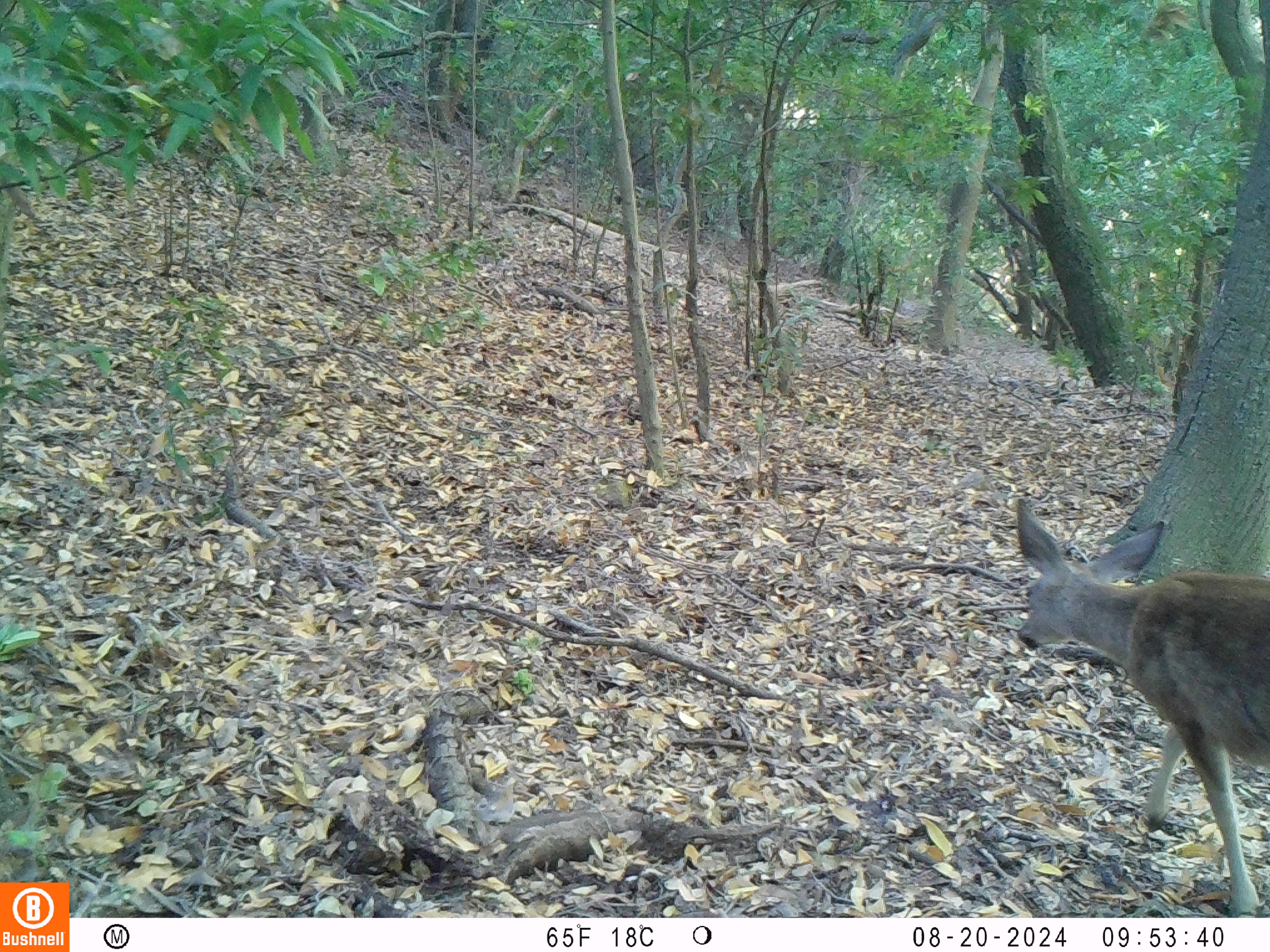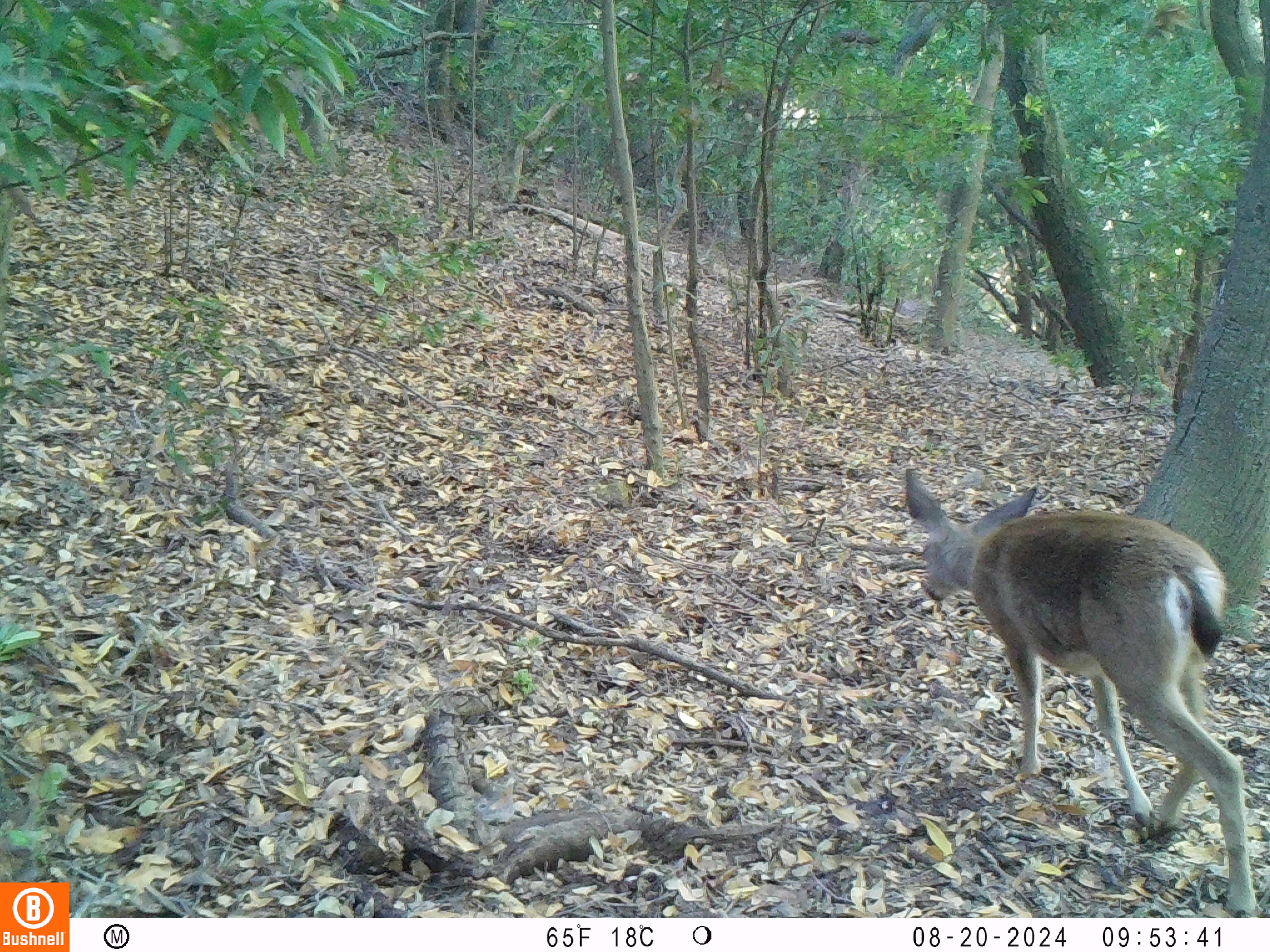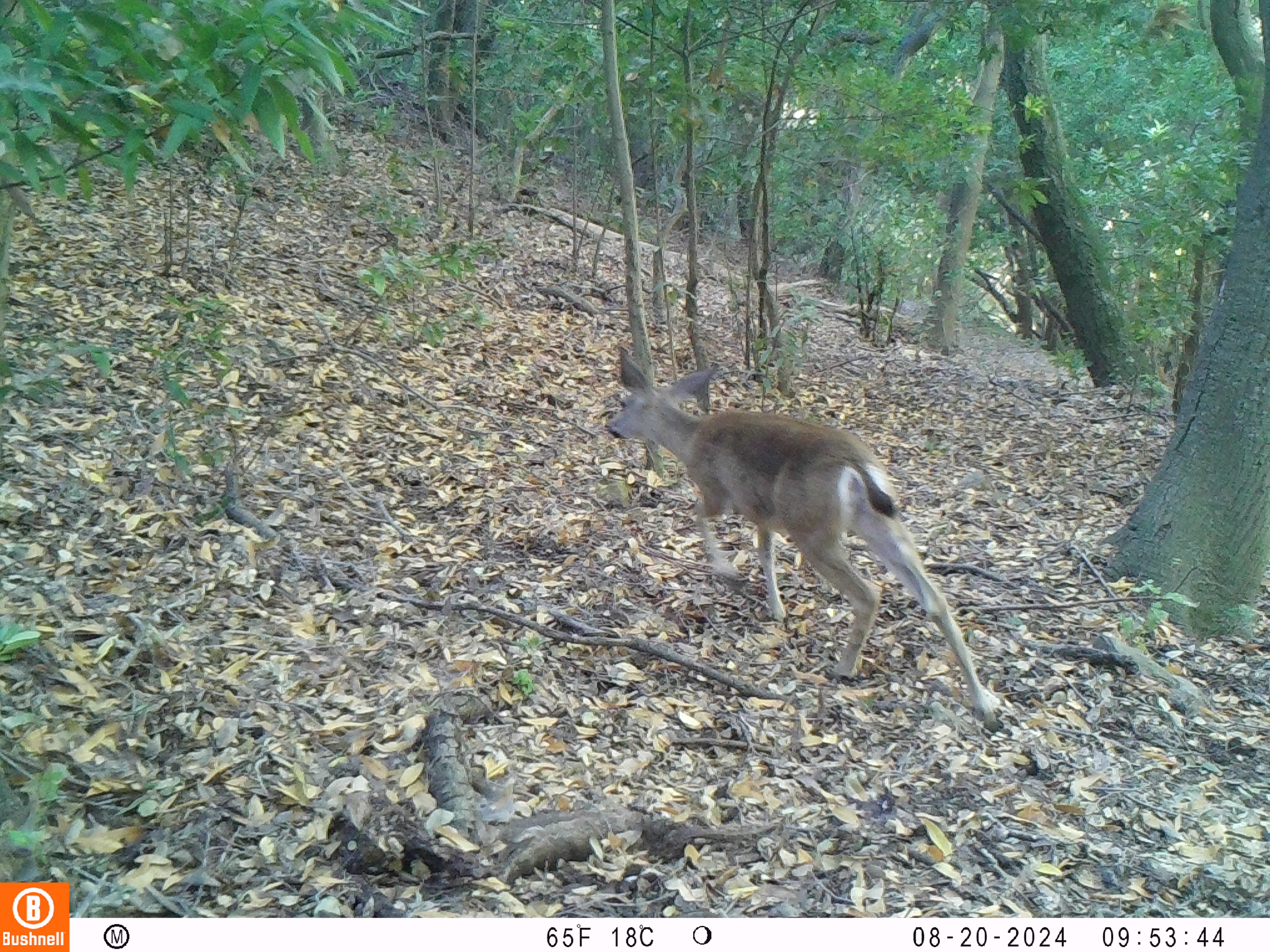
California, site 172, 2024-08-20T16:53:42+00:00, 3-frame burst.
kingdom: Animalia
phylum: Chordata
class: Mammalia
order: Artiodactyla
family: Cervidae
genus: Odocoileus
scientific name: Odocoileus hemionus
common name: mule deer